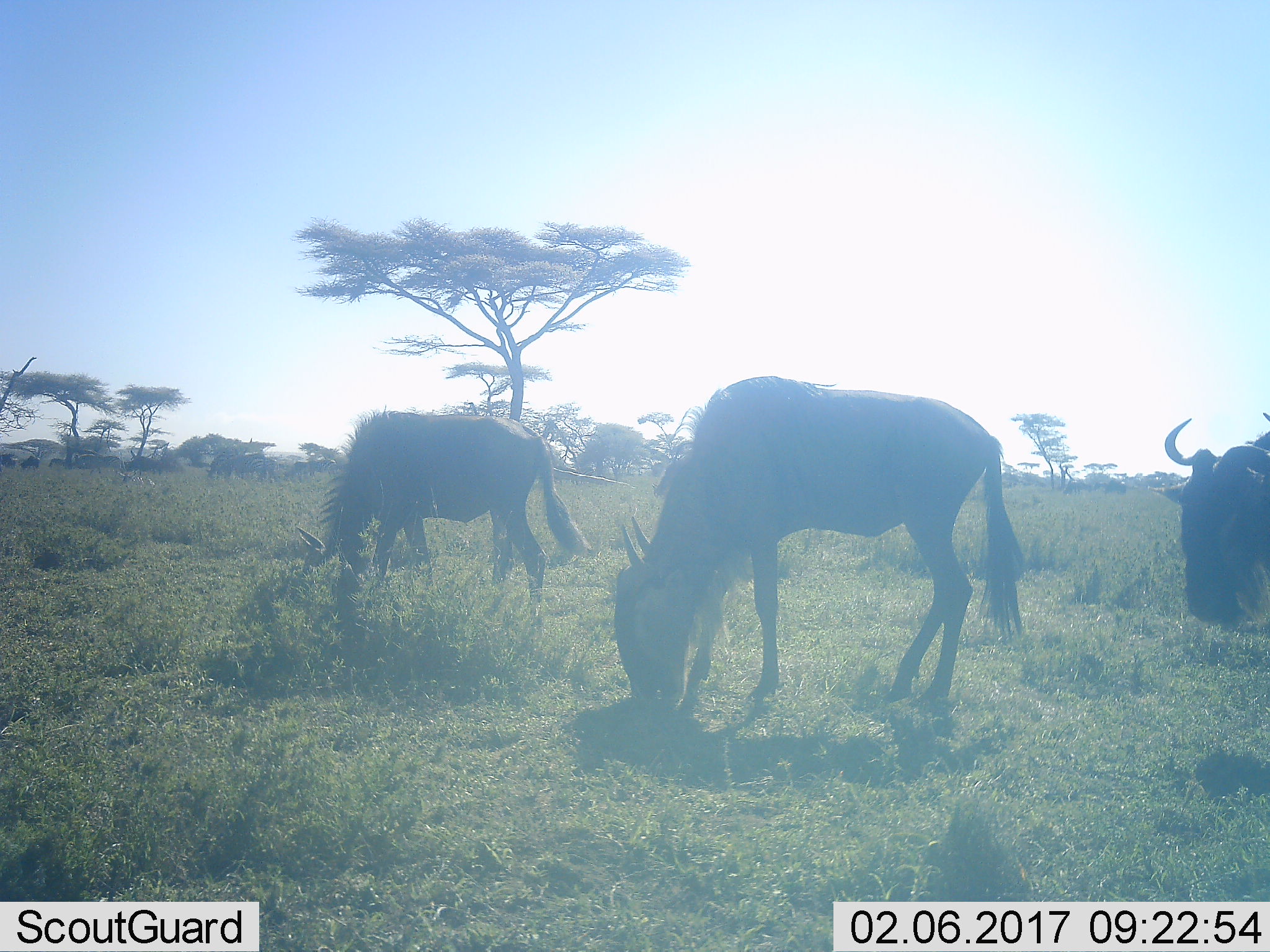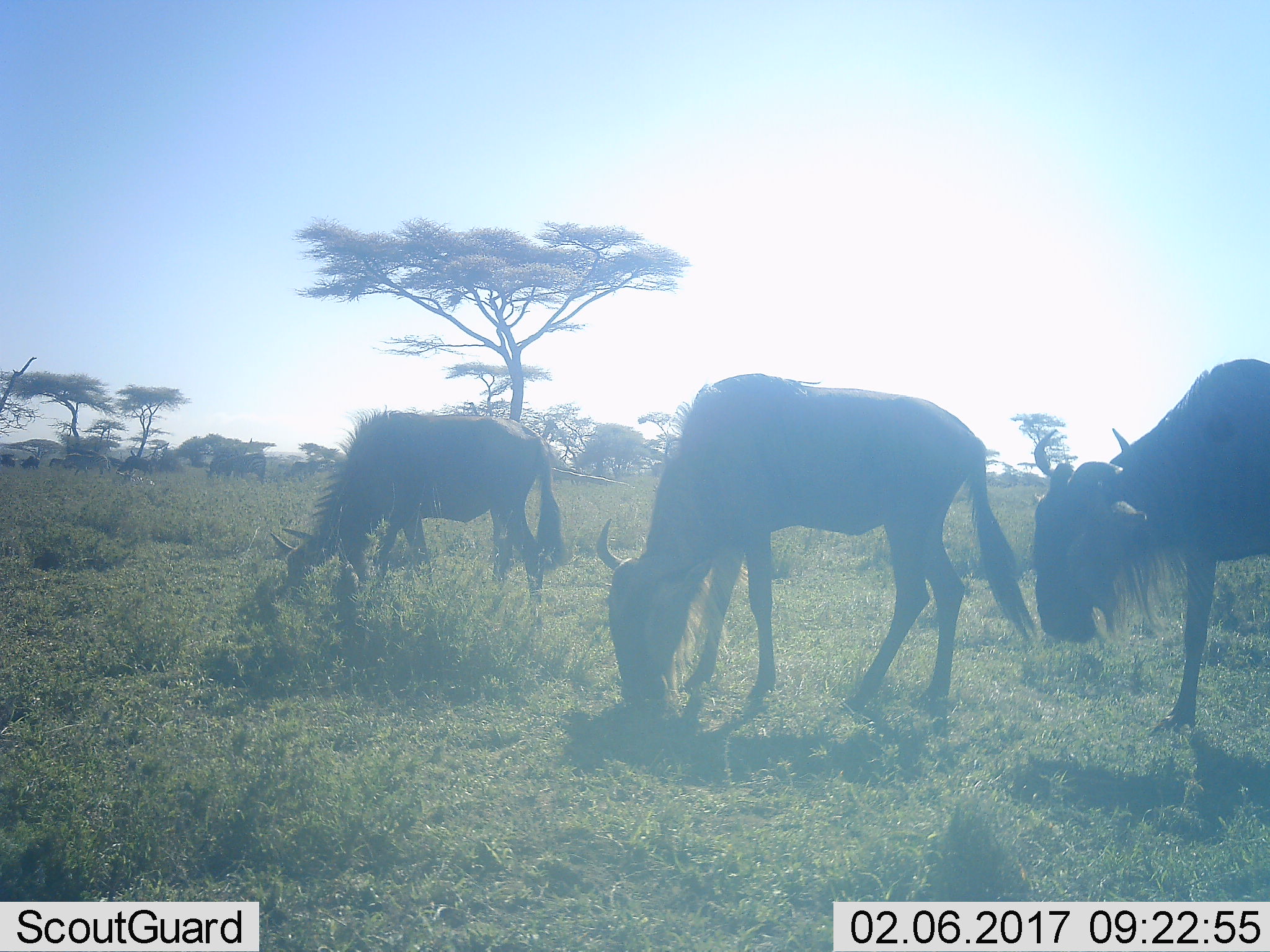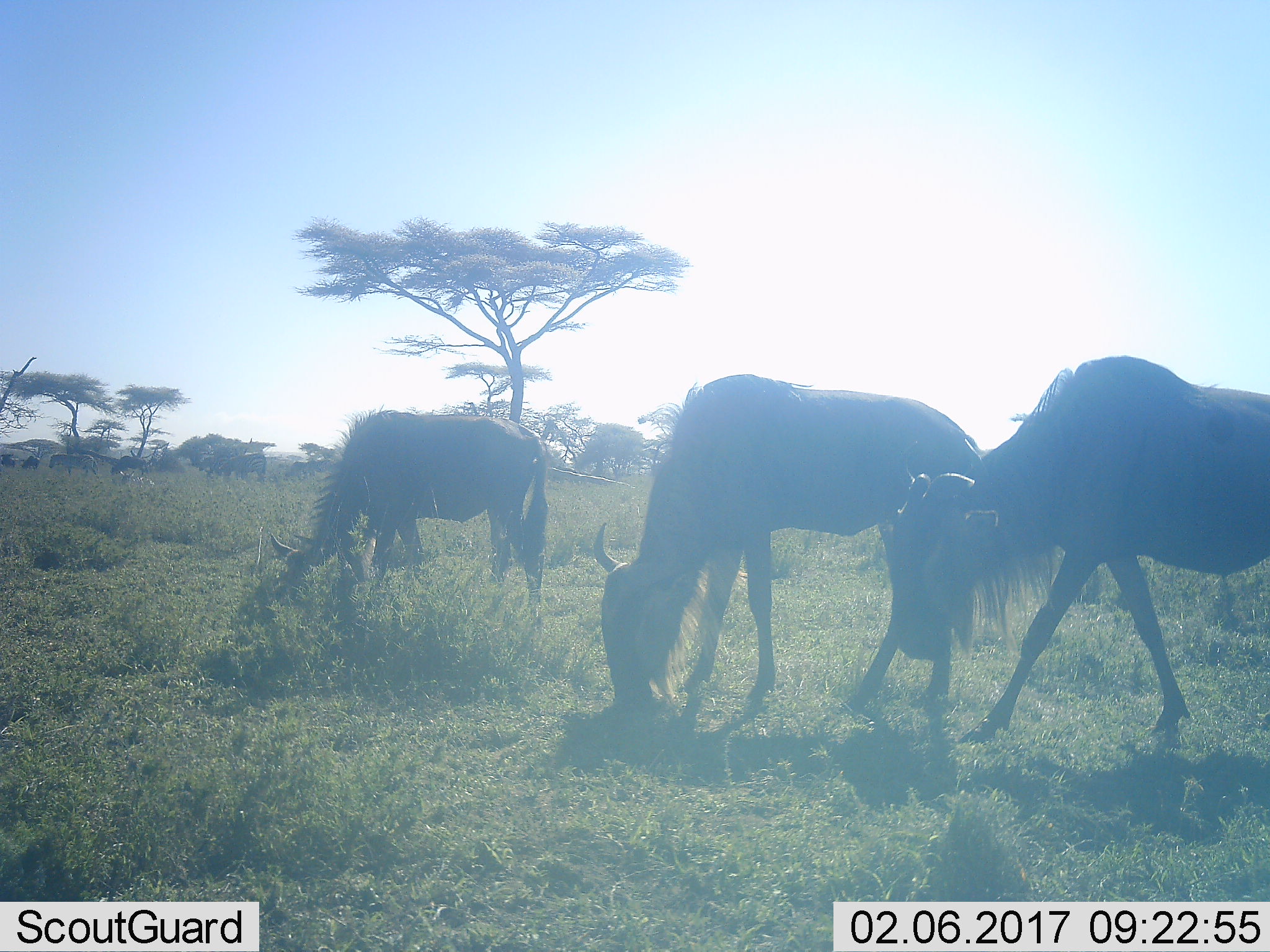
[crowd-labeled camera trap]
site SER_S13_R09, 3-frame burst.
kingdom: Animalia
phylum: Chordata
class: Mammalia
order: Artiodactyla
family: Bovidae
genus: Connochaetes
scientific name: Connochaetes taurinus taurinus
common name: blue wildebeest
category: wildebeestblue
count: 3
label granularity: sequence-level